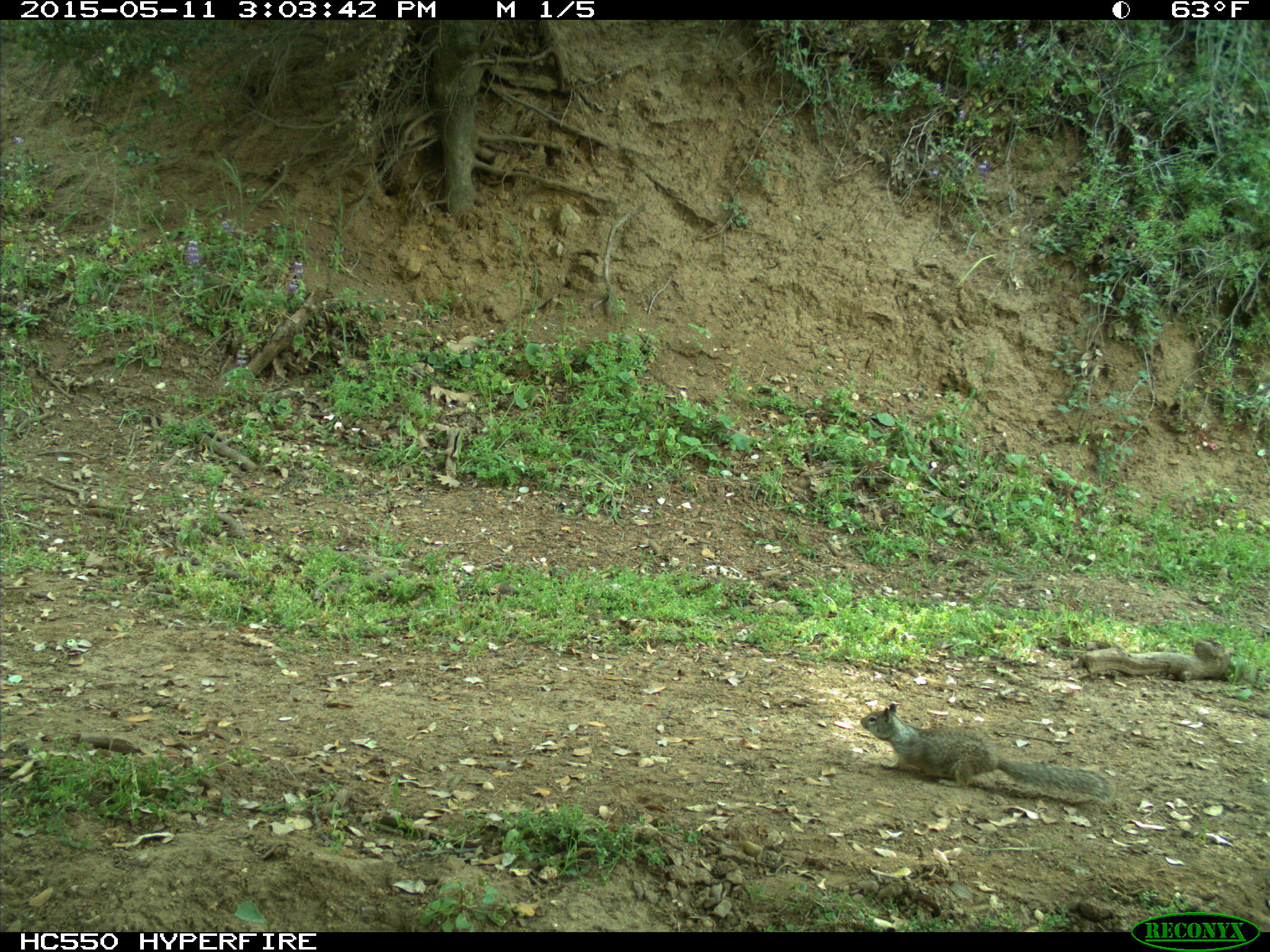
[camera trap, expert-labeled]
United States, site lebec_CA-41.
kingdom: Animalia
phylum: Chordata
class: Mammalia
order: Rodentia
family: Sciuridae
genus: Otospermophilus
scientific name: Otospermophilus beecheyi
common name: california ground squirrel